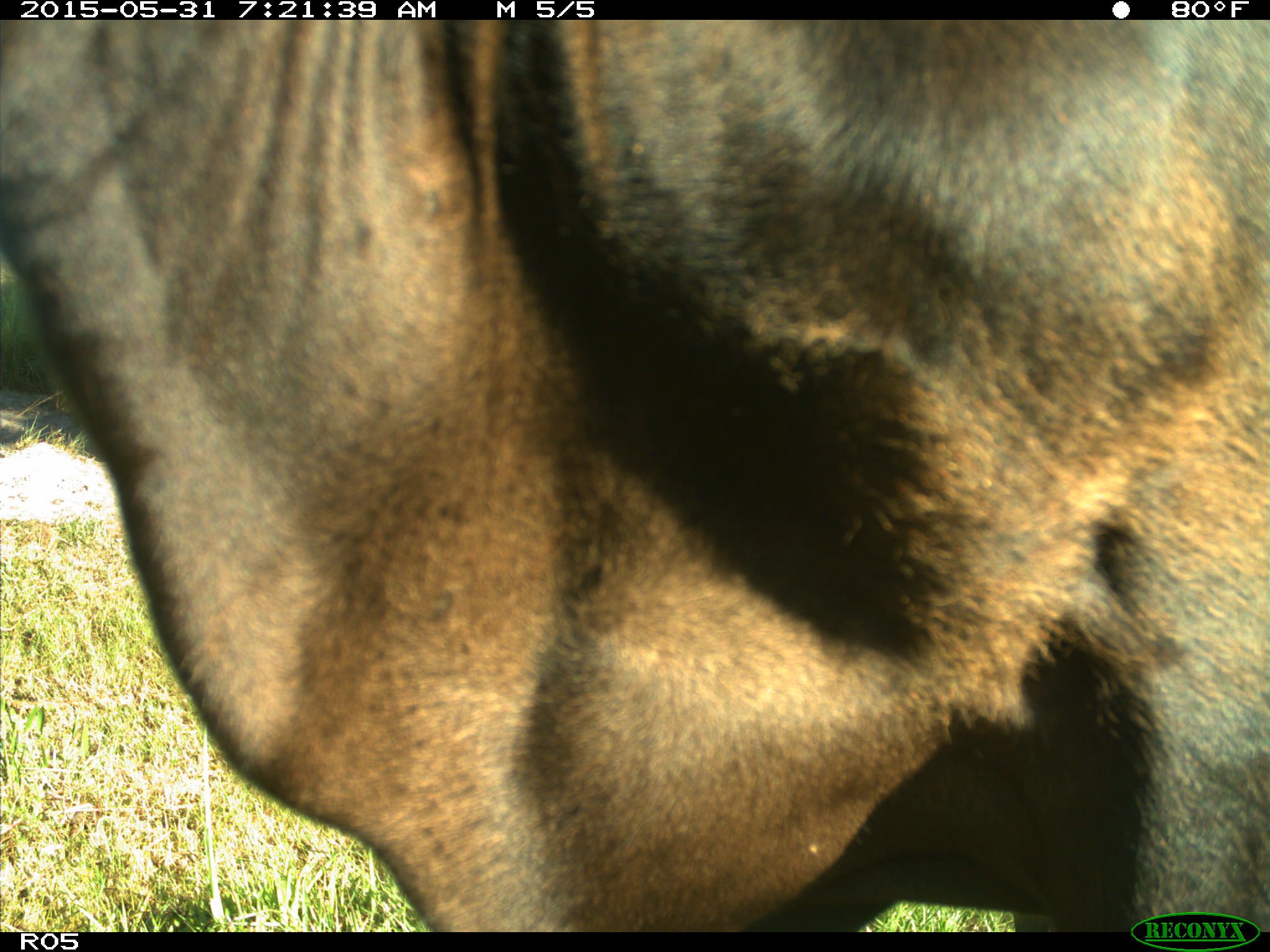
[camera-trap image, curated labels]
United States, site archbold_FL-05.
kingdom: Animalia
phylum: Chordata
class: Mammalia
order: Artiodactyla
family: Bovidae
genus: Bos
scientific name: Bos taurus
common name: domestic cow